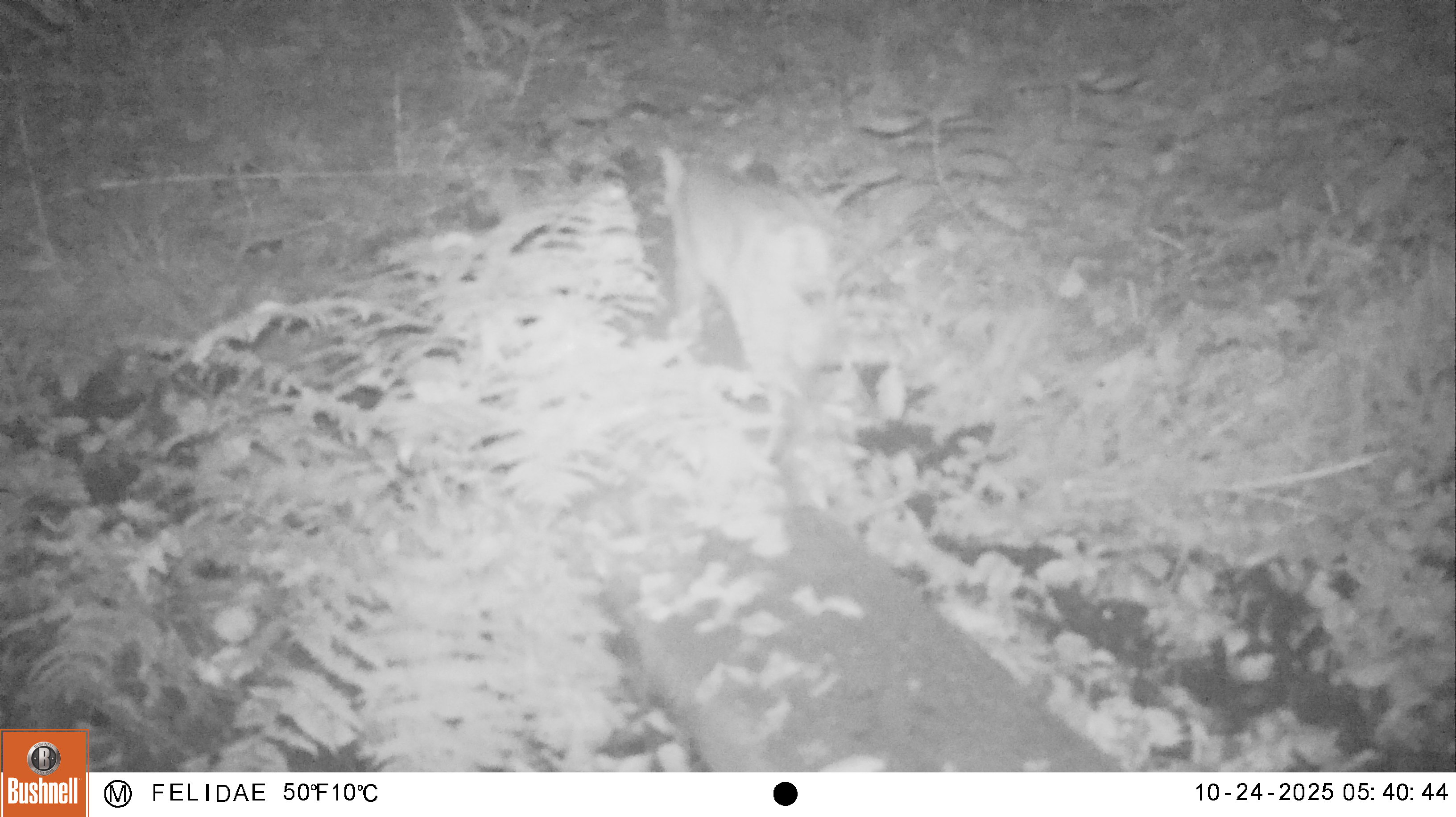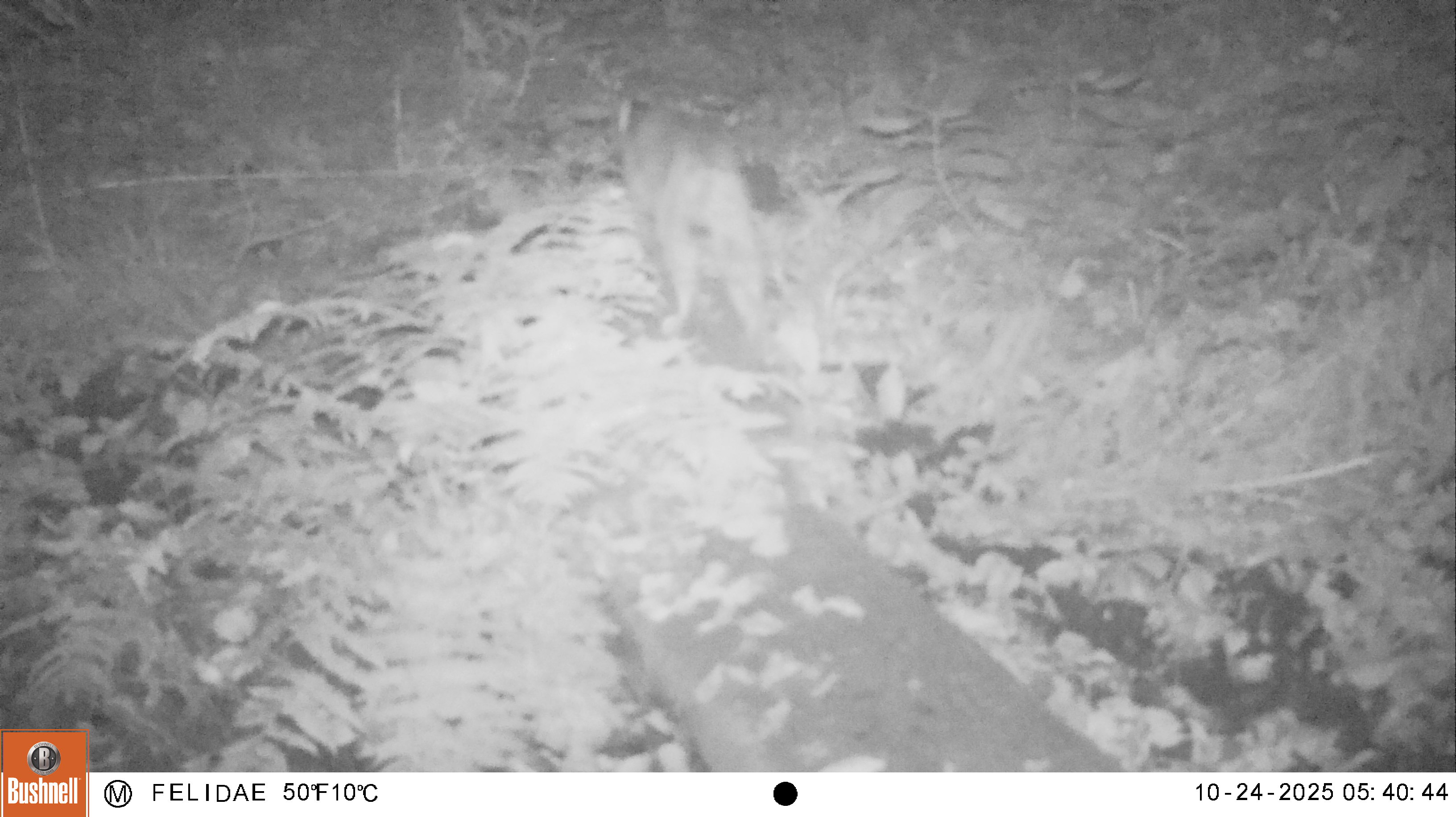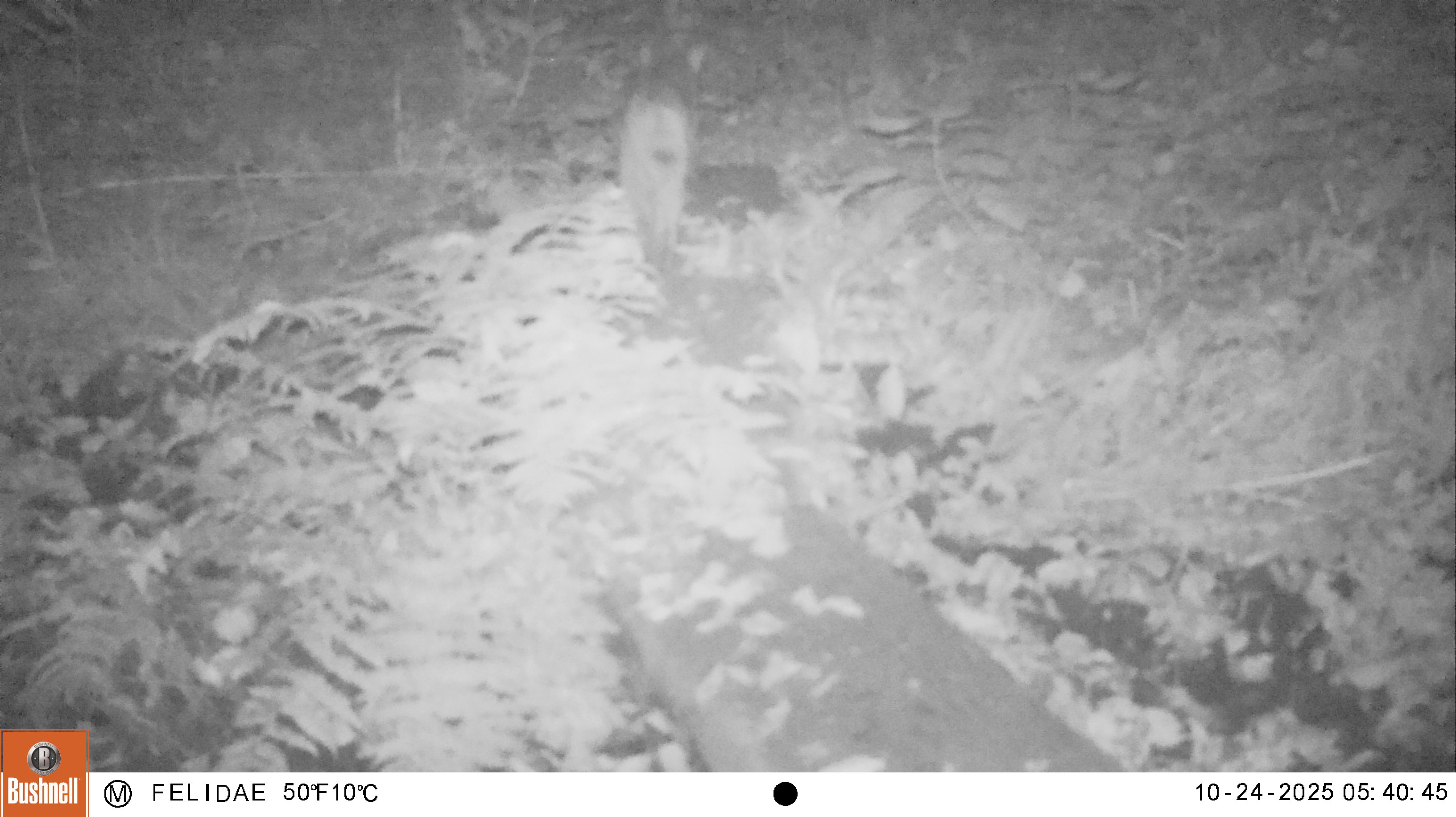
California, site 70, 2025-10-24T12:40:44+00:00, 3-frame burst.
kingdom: Animalia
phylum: Chordata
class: Mammalia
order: Carnivora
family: Felidae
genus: Lynx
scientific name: Lynx rufus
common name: bobcat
Bobcat (Lynx rufus).